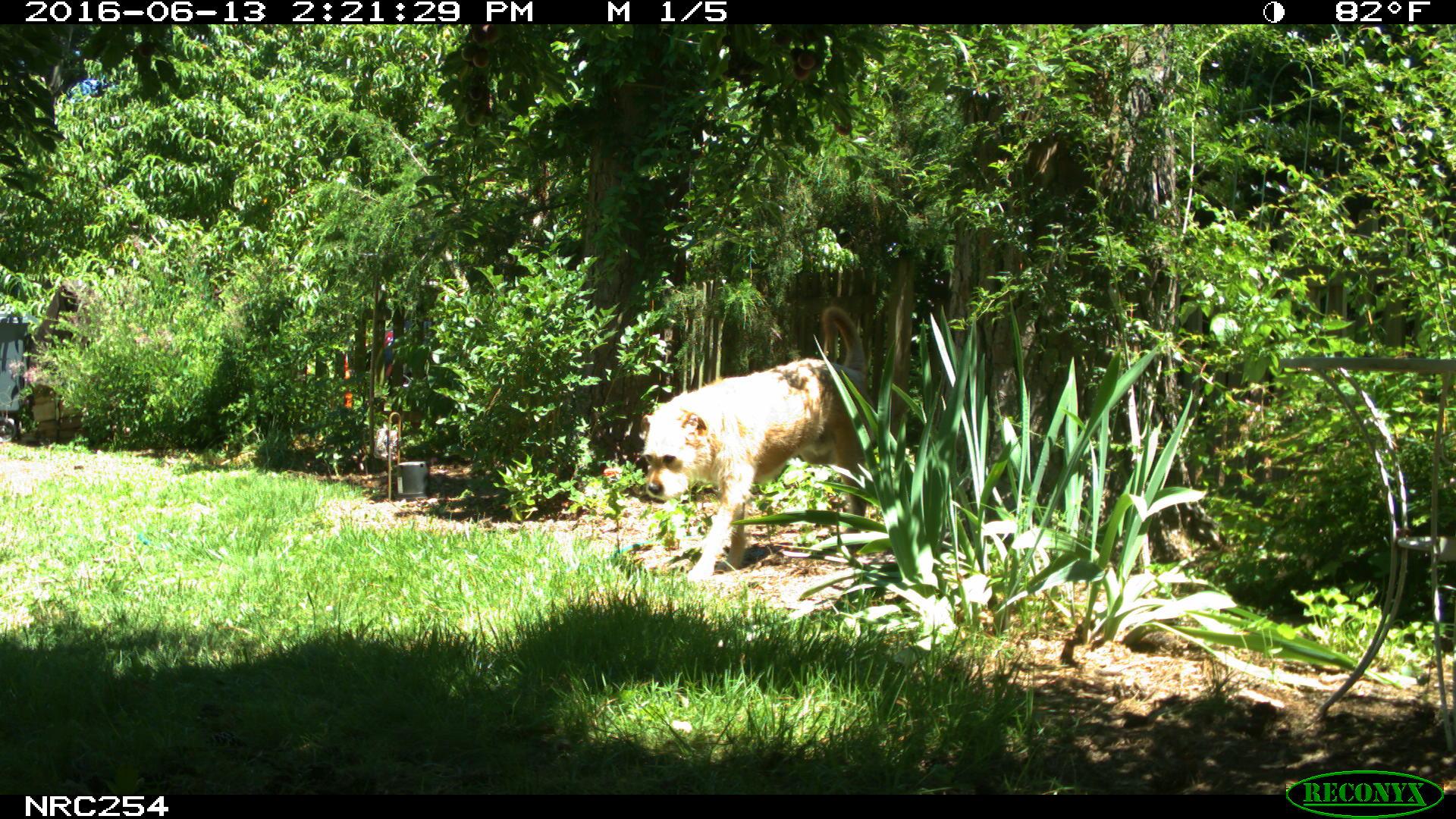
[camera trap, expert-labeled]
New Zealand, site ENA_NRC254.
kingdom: Animalia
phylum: Chordata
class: Mammalia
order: Carnivora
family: Canidae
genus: Canis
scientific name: Canis familiaris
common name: domestic dog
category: dog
Dog (domestic dog) (Canis familiaris).